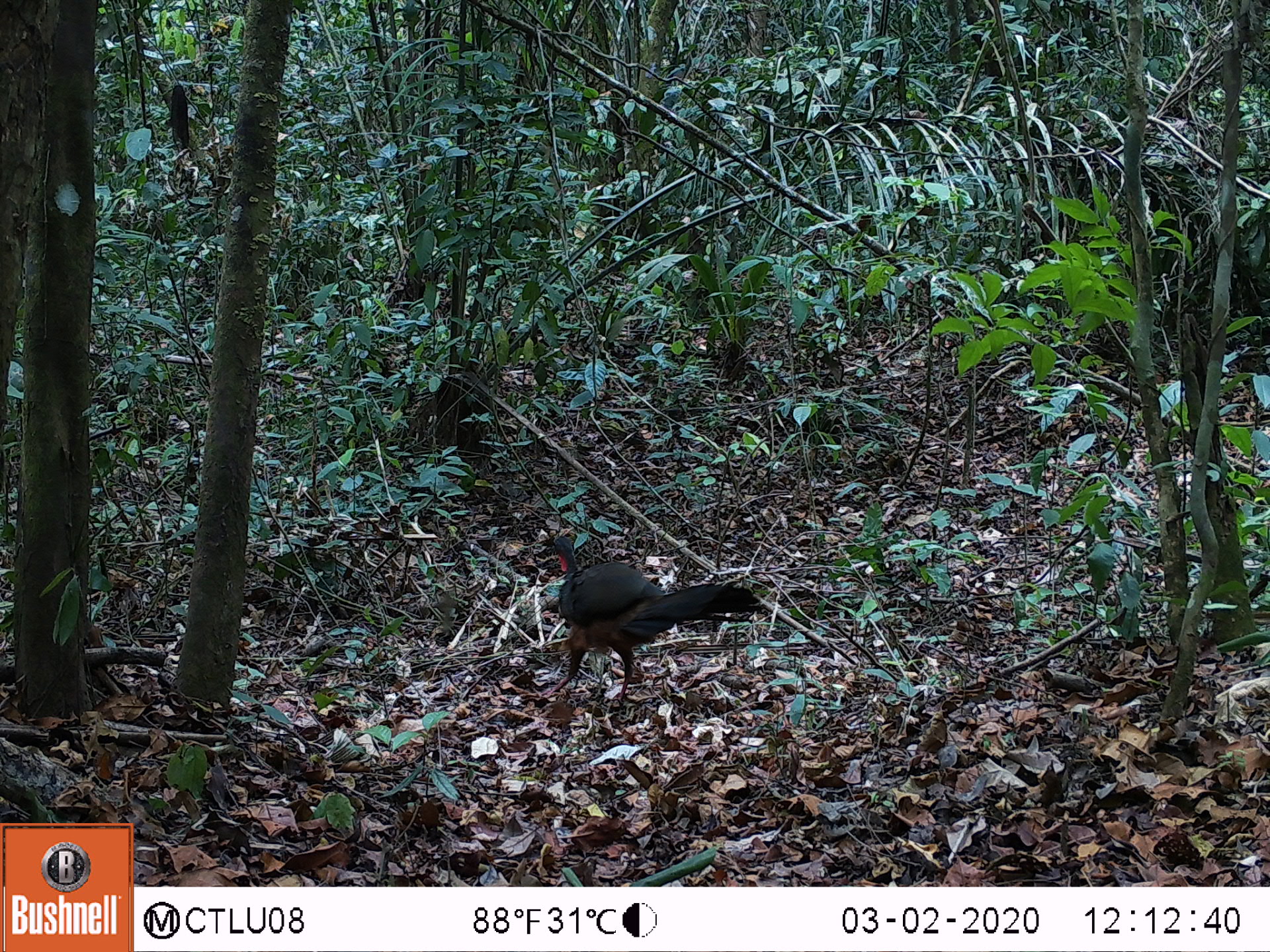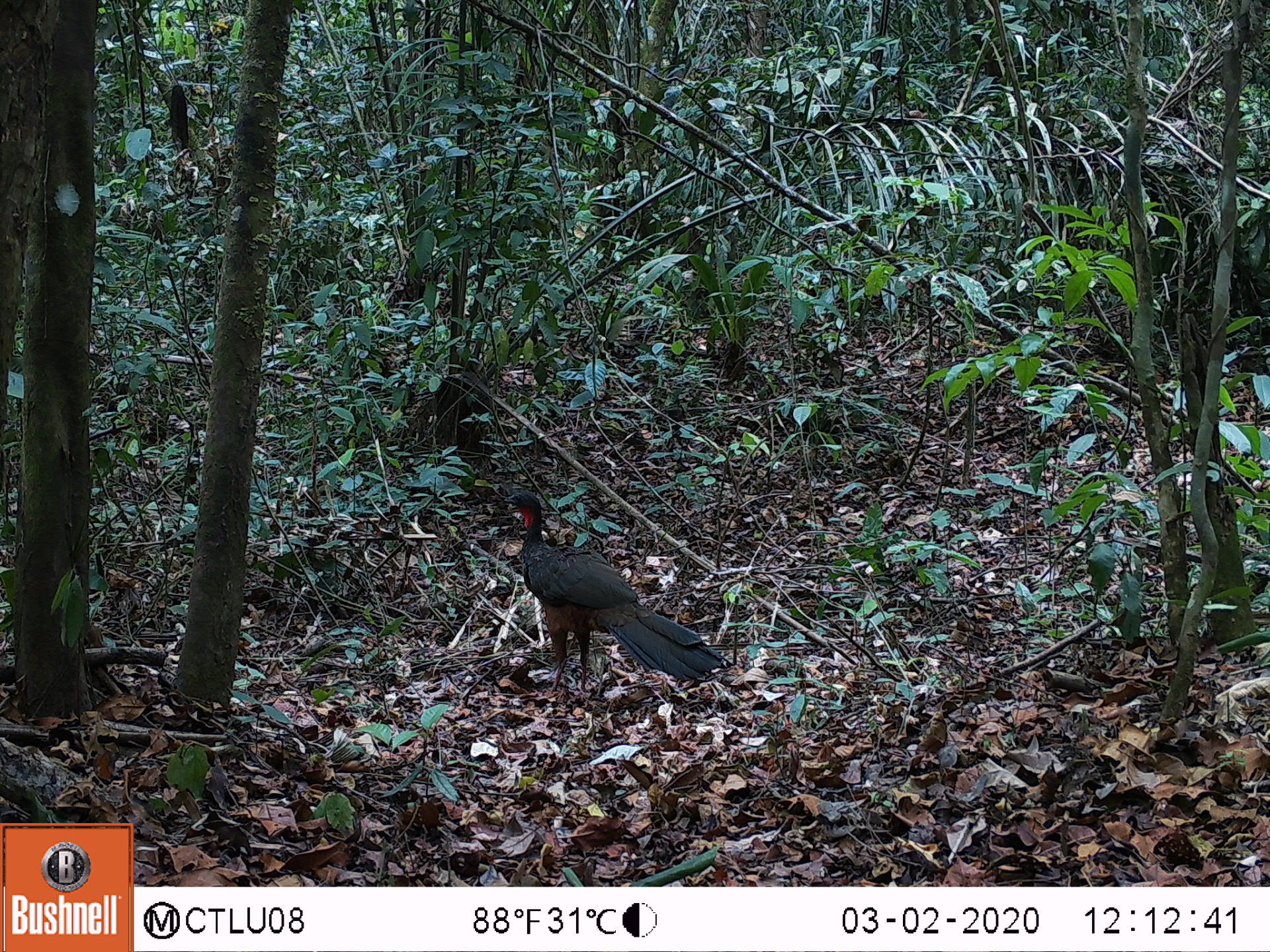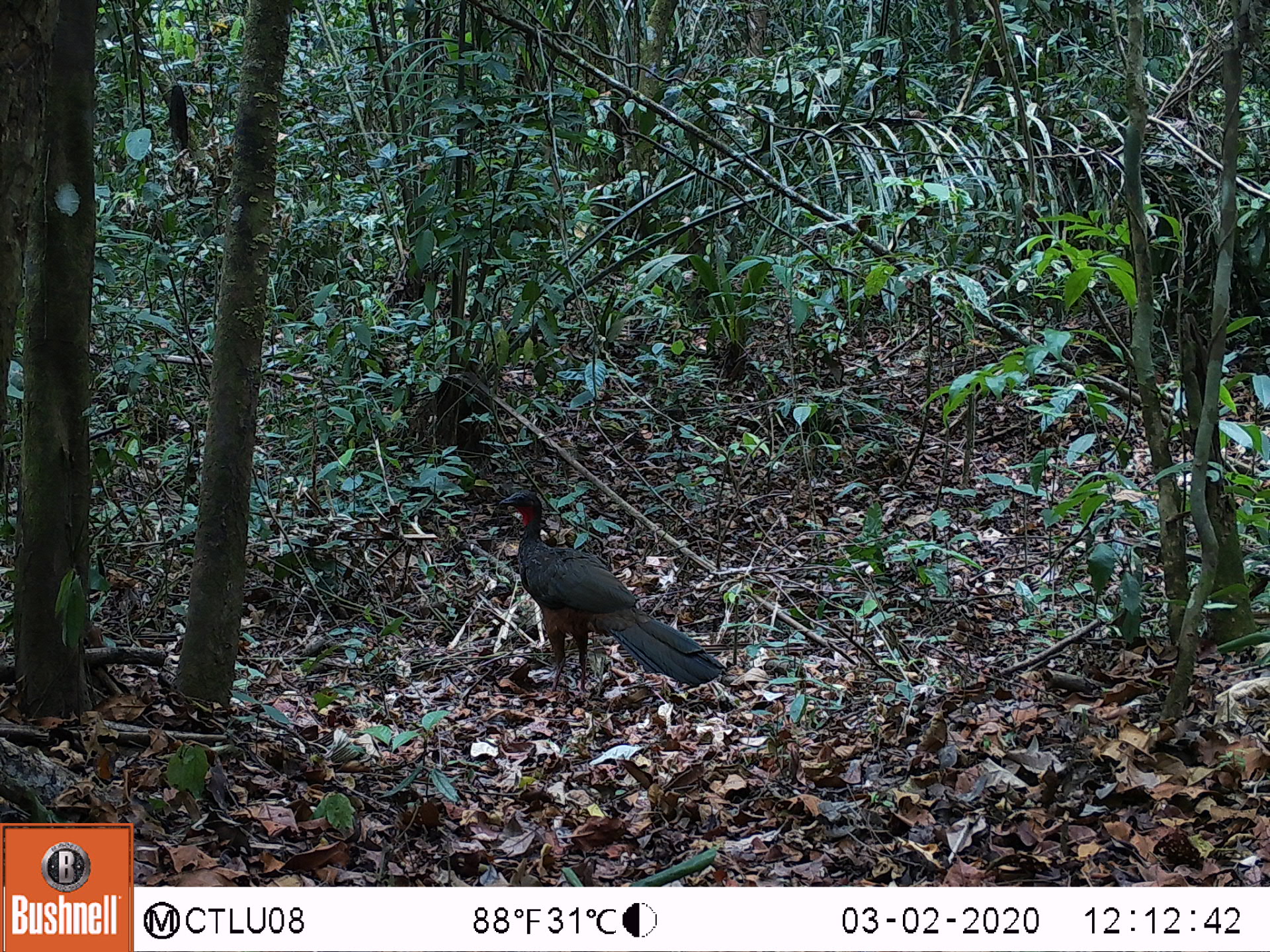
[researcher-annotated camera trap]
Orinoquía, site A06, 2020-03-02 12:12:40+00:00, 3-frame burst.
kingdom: Animalia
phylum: Chordata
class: Aves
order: Galliformes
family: Cracidae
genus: Penelope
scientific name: Penelope jacquacu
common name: spix's guan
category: spixs guan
Spixs guan (spix's guan) (Penelope jacquacu).